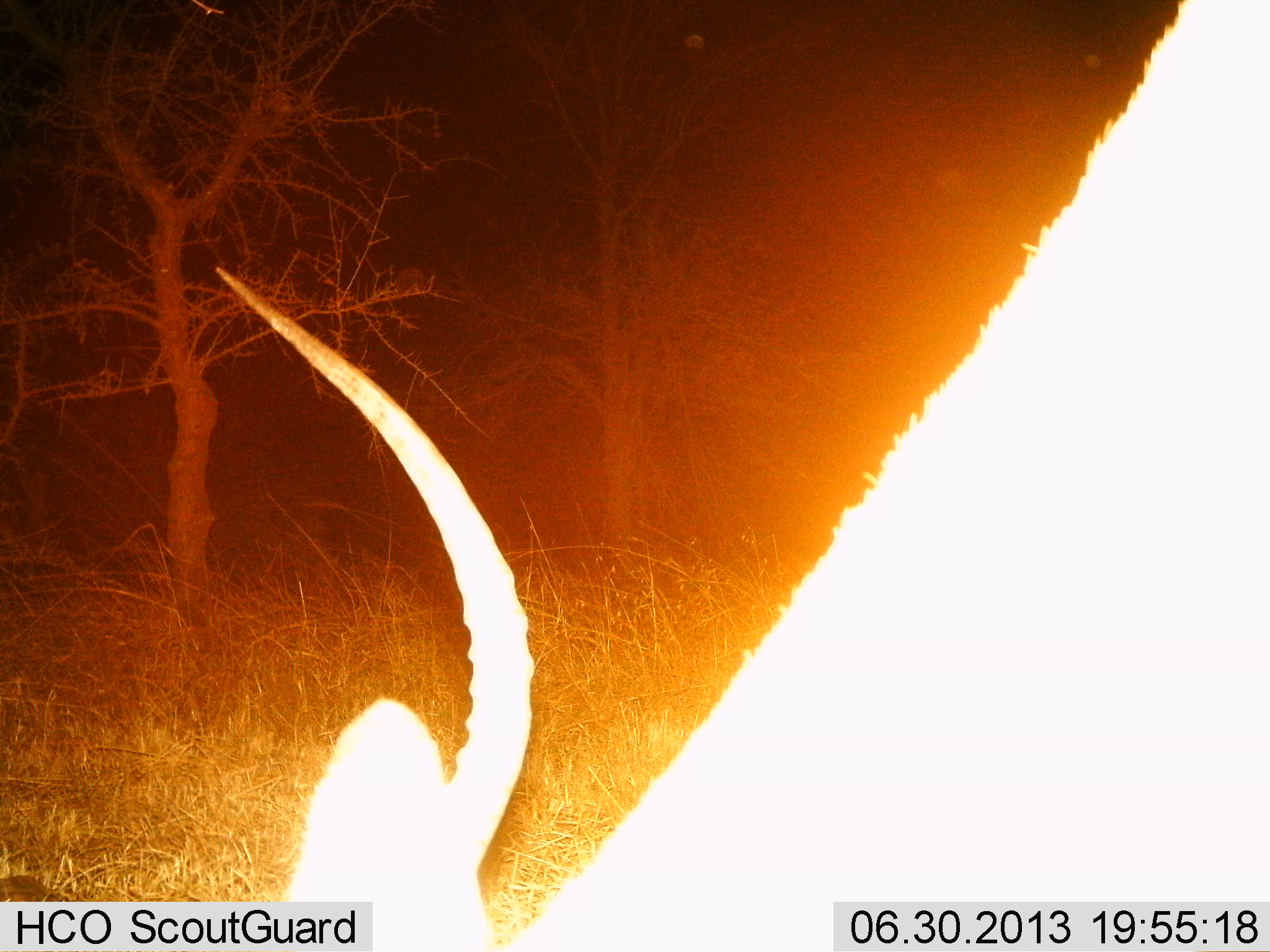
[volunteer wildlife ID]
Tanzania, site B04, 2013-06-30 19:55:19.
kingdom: Animalia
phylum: Chordata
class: Mammalia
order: Artiodactyla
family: Bovidae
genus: Aepyceros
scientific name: Aepyceros melampus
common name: impala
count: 1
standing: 40%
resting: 0%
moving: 0%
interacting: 0%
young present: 0%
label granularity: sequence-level